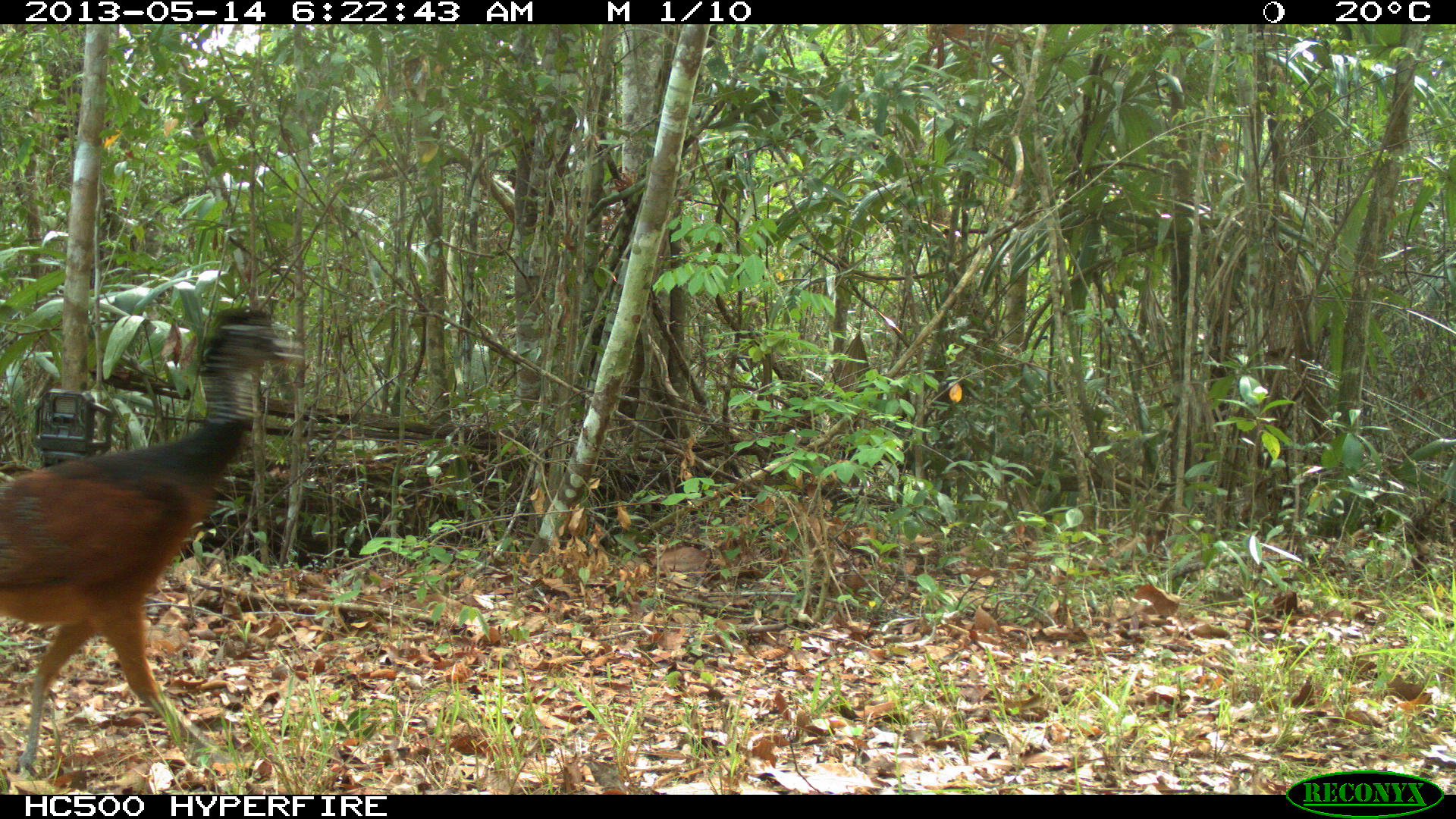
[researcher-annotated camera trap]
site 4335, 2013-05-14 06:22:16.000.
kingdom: Animalia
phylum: Chordata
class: Aves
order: Galliformes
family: Cracidae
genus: Crax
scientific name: Crax rubra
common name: great curassow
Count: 2.